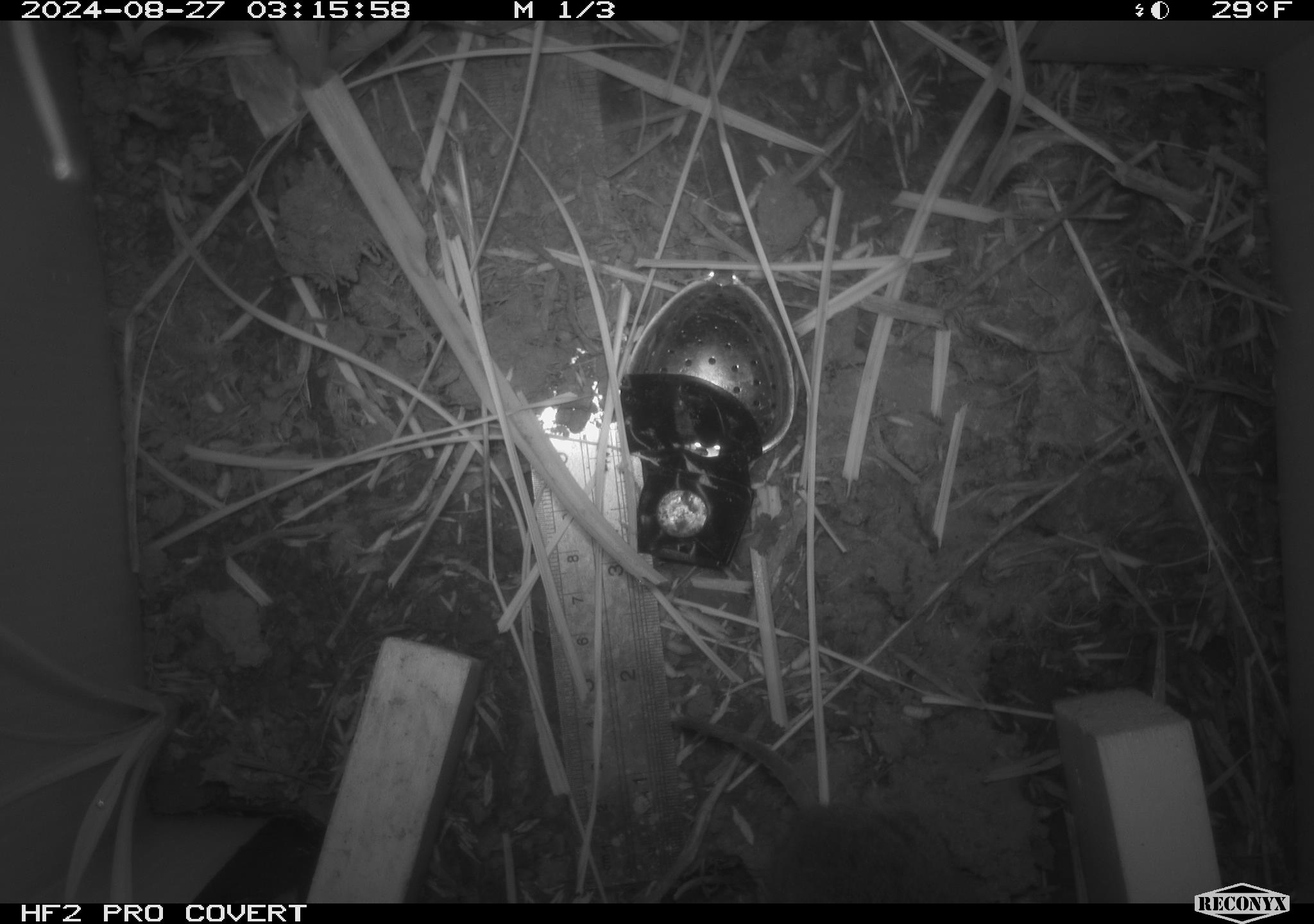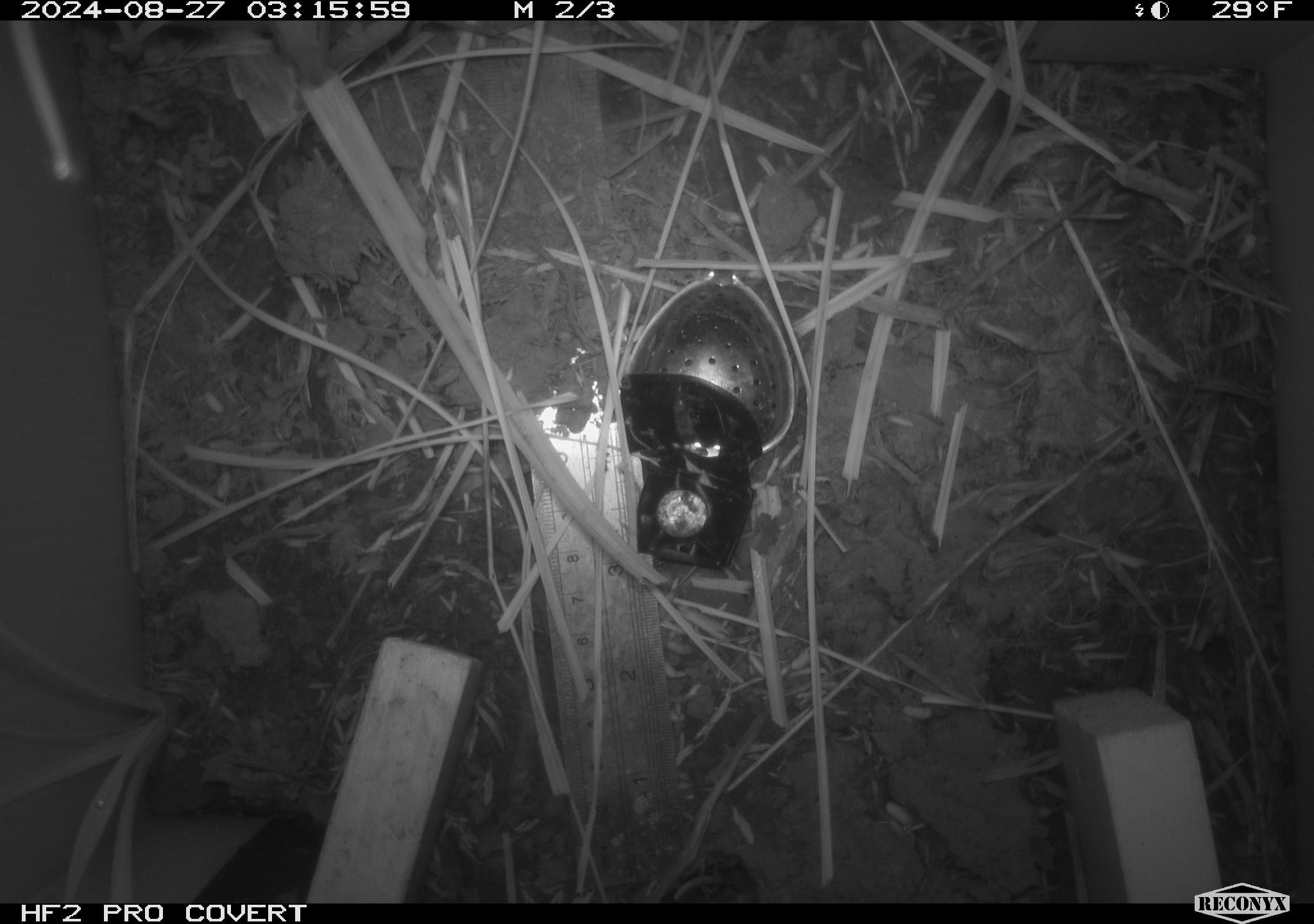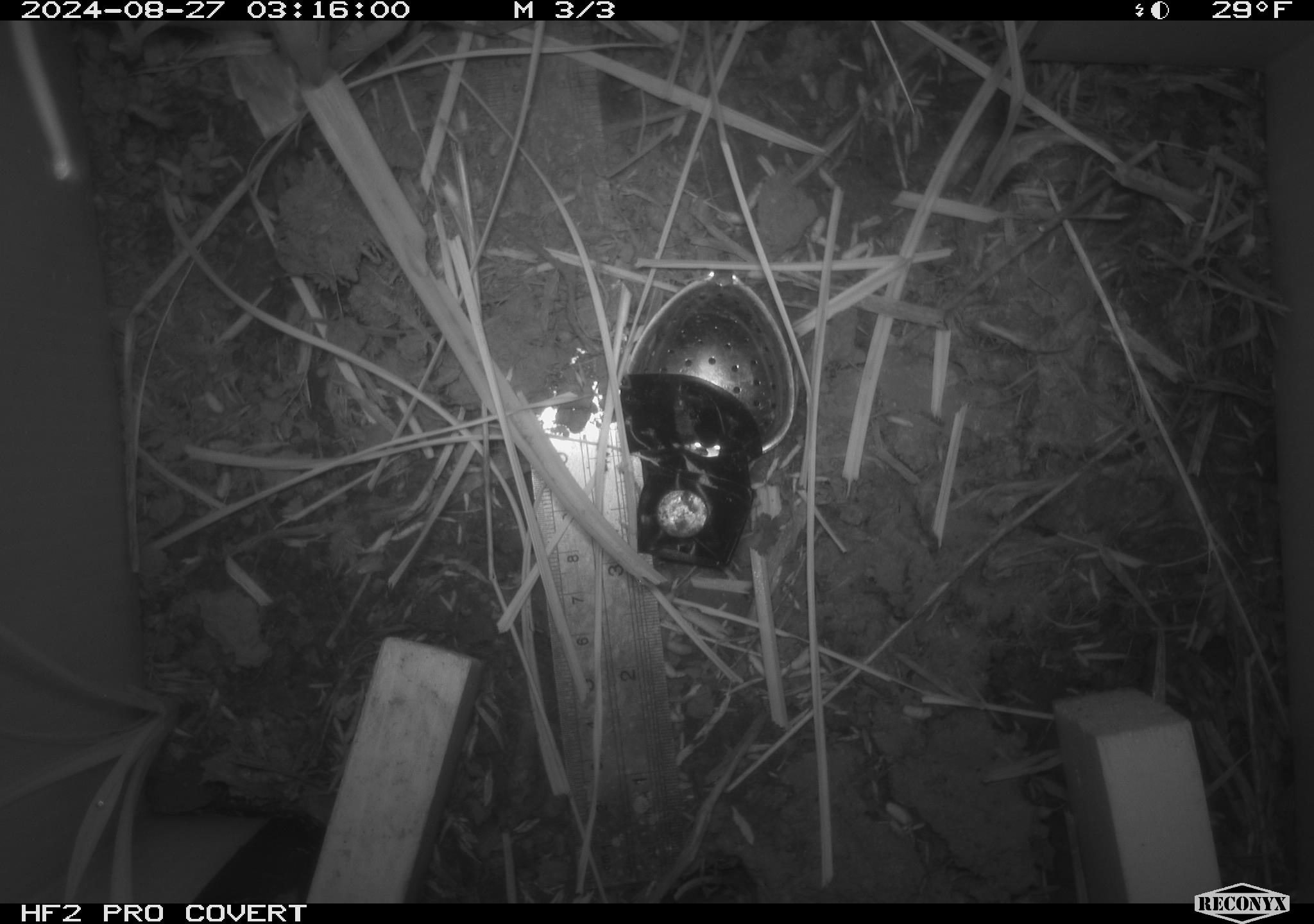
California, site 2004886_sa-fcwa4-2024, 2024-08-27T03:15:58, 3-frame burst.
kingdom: Animalia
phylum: Chordata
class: Mammalia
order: Rodentia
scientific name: Rodentia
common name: rodent